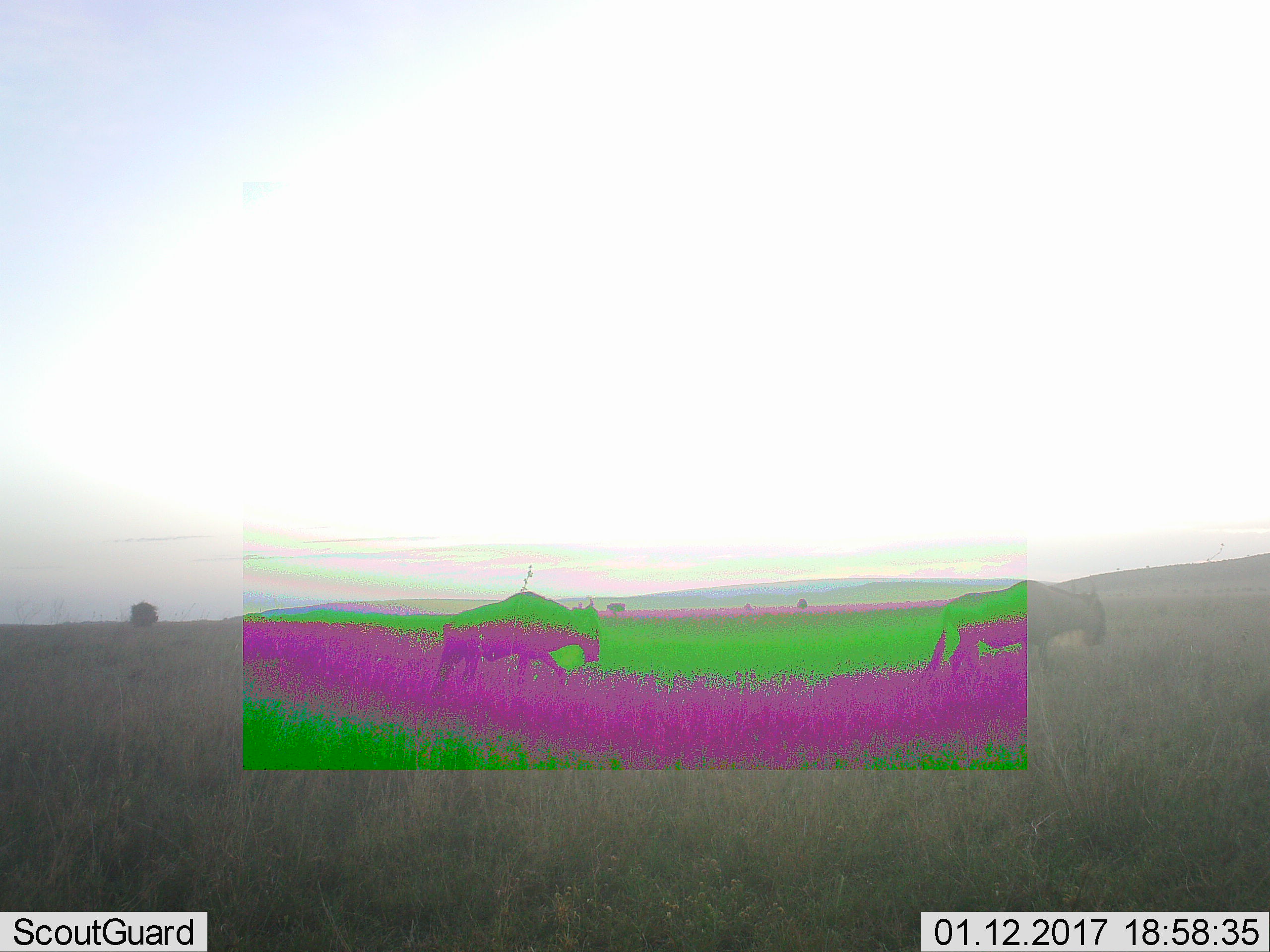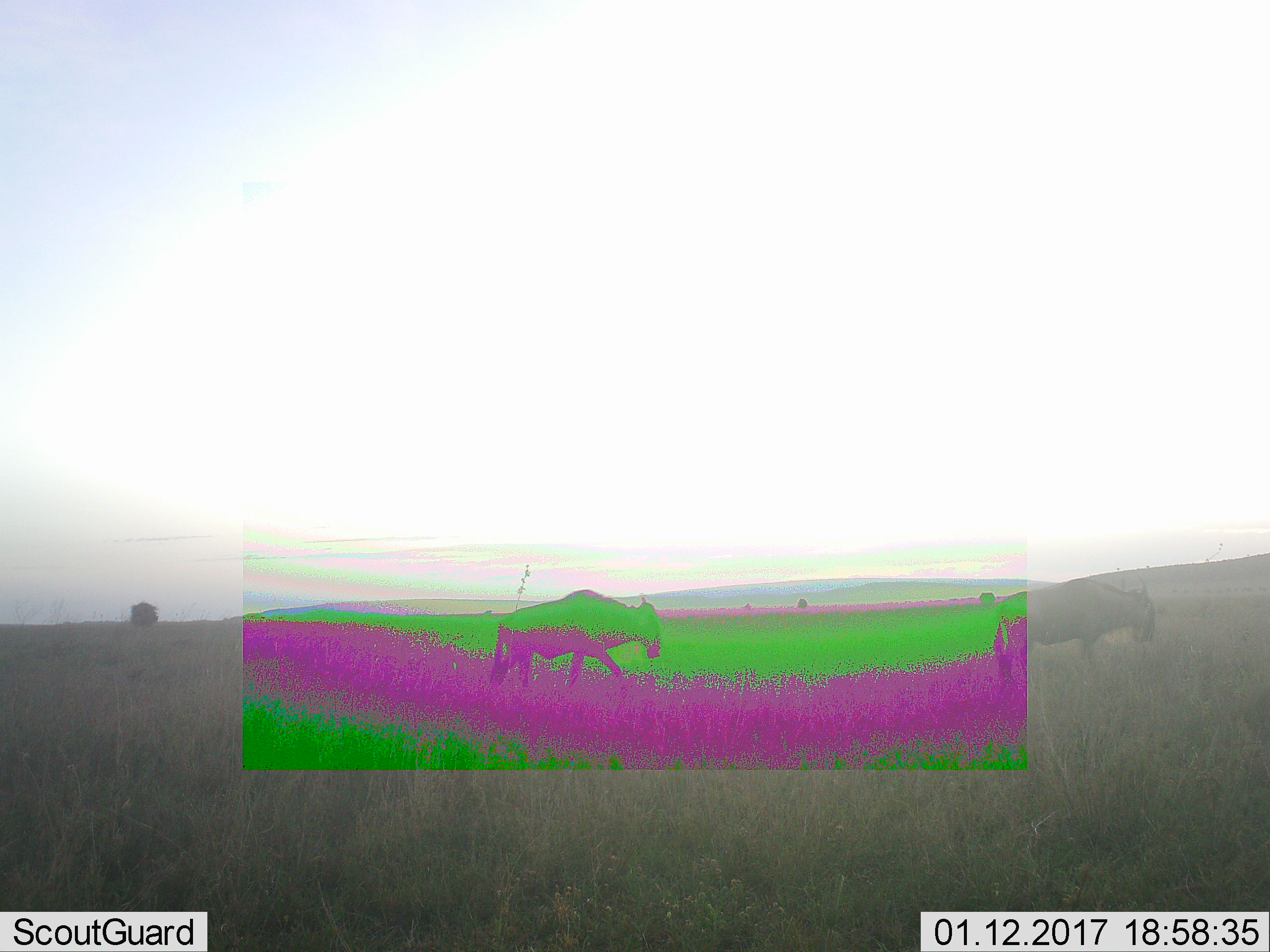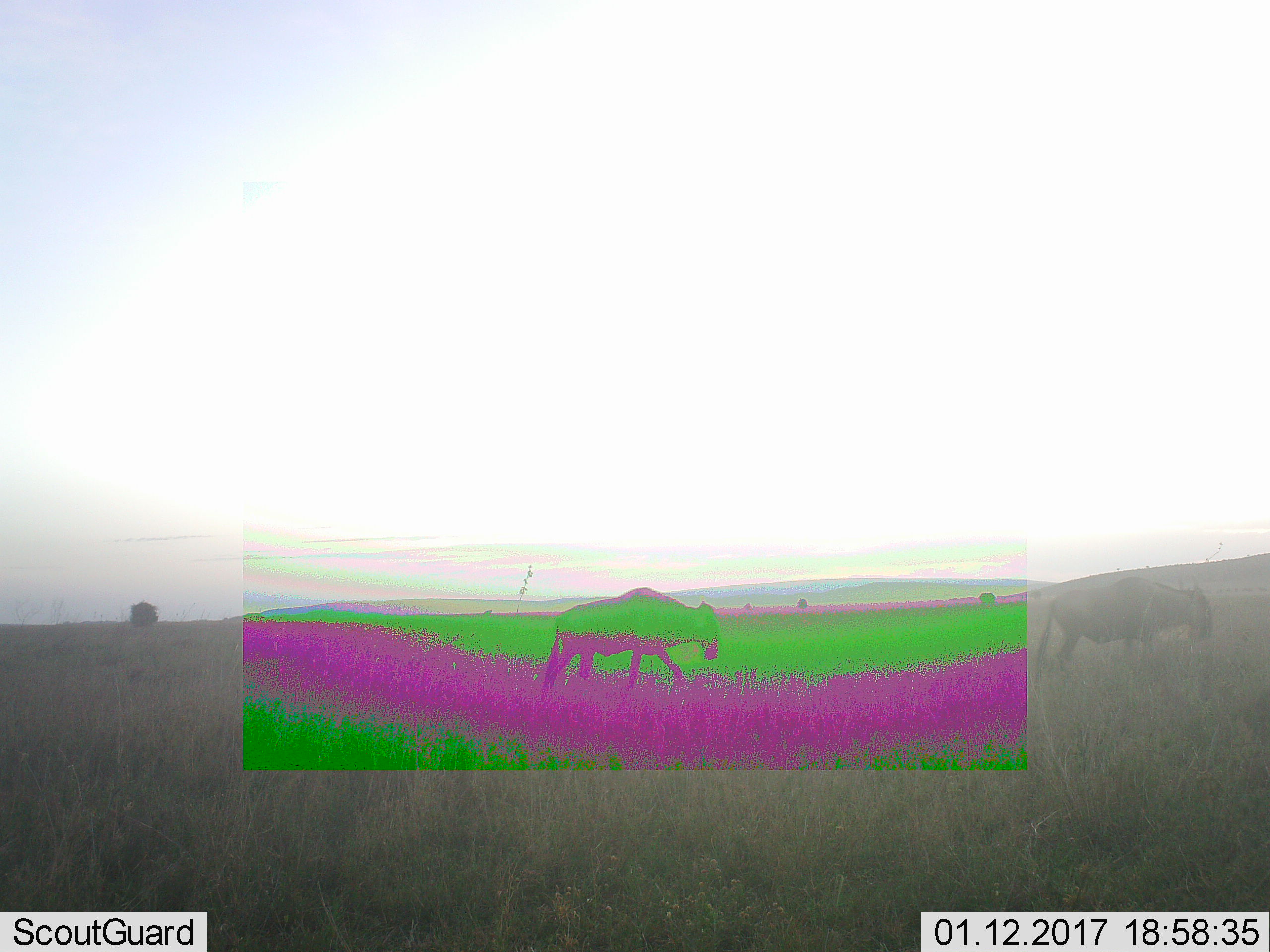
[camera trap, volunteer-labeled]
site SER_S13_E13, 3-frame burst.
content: unidentified animal